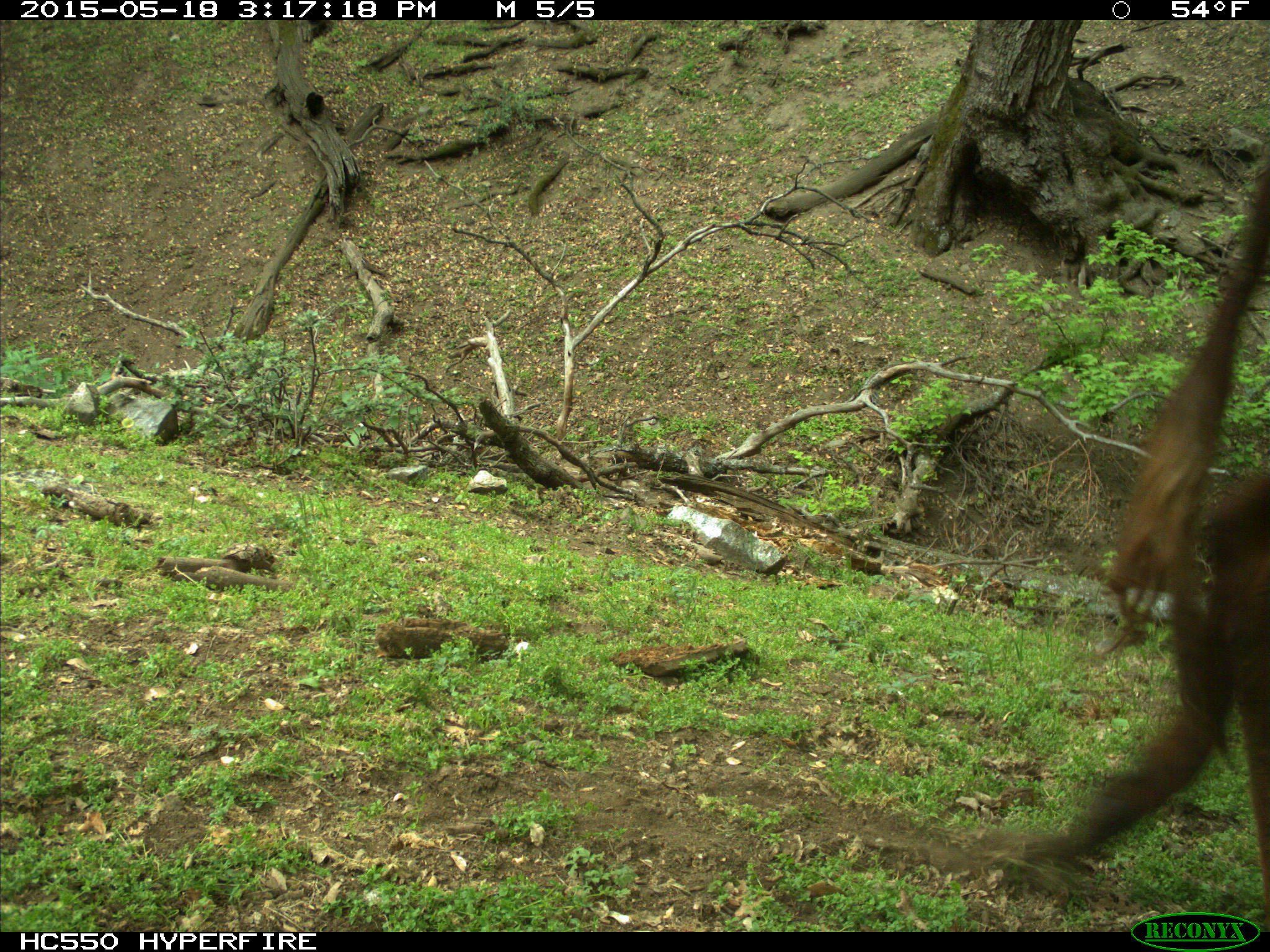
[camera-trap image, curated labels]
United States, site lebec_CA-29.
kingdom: Animalia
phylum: Chordata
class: Mammalia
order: Artiodactyla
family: Bovidae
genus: Bos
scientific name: Bos taurus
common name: domestic cow